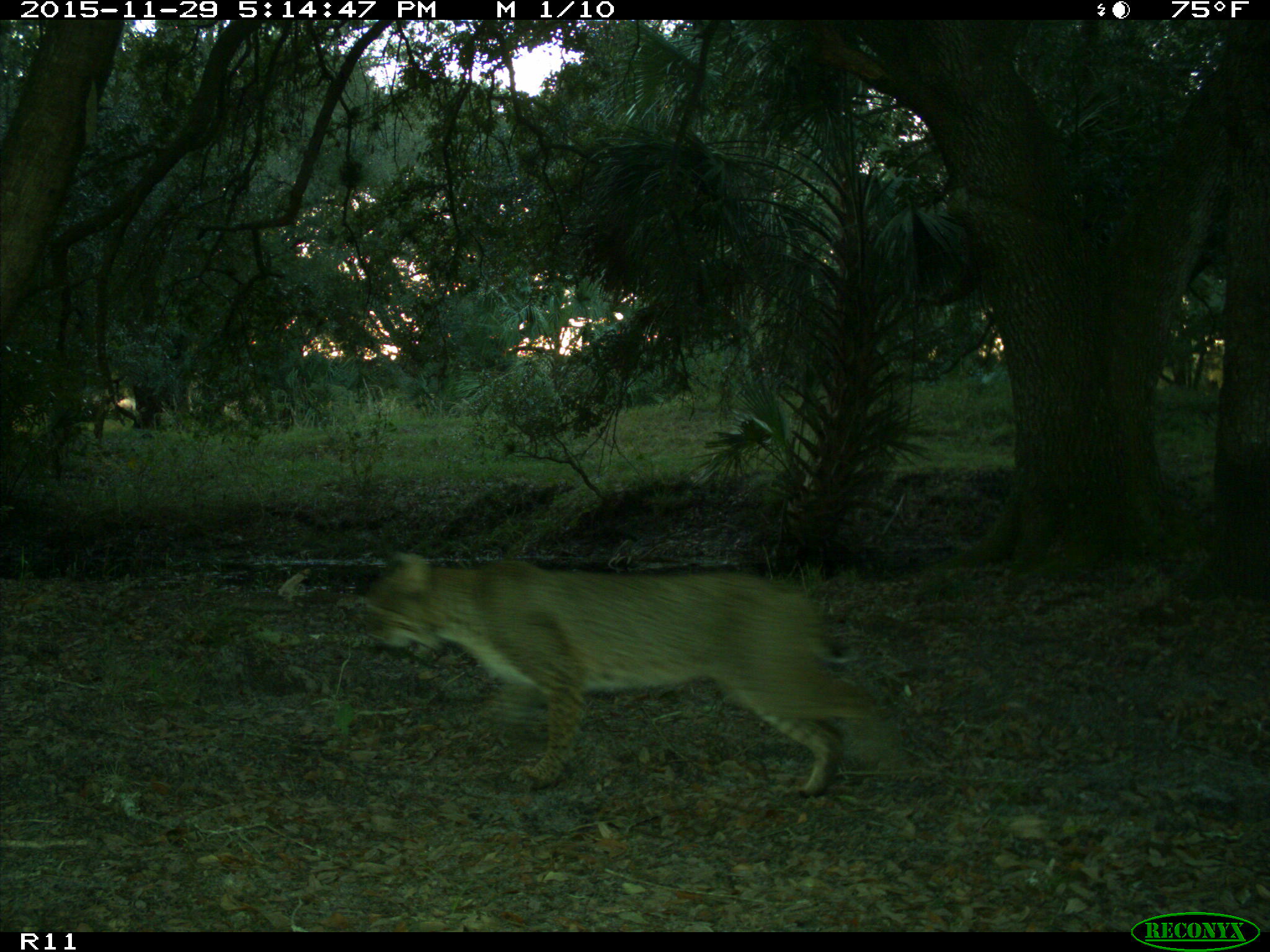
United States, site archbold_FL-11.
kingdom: Animalia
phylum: Chordata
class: Mammalia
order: Carnivora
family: Felidae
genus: Lynx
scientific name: Lynx rufus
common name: bobcat